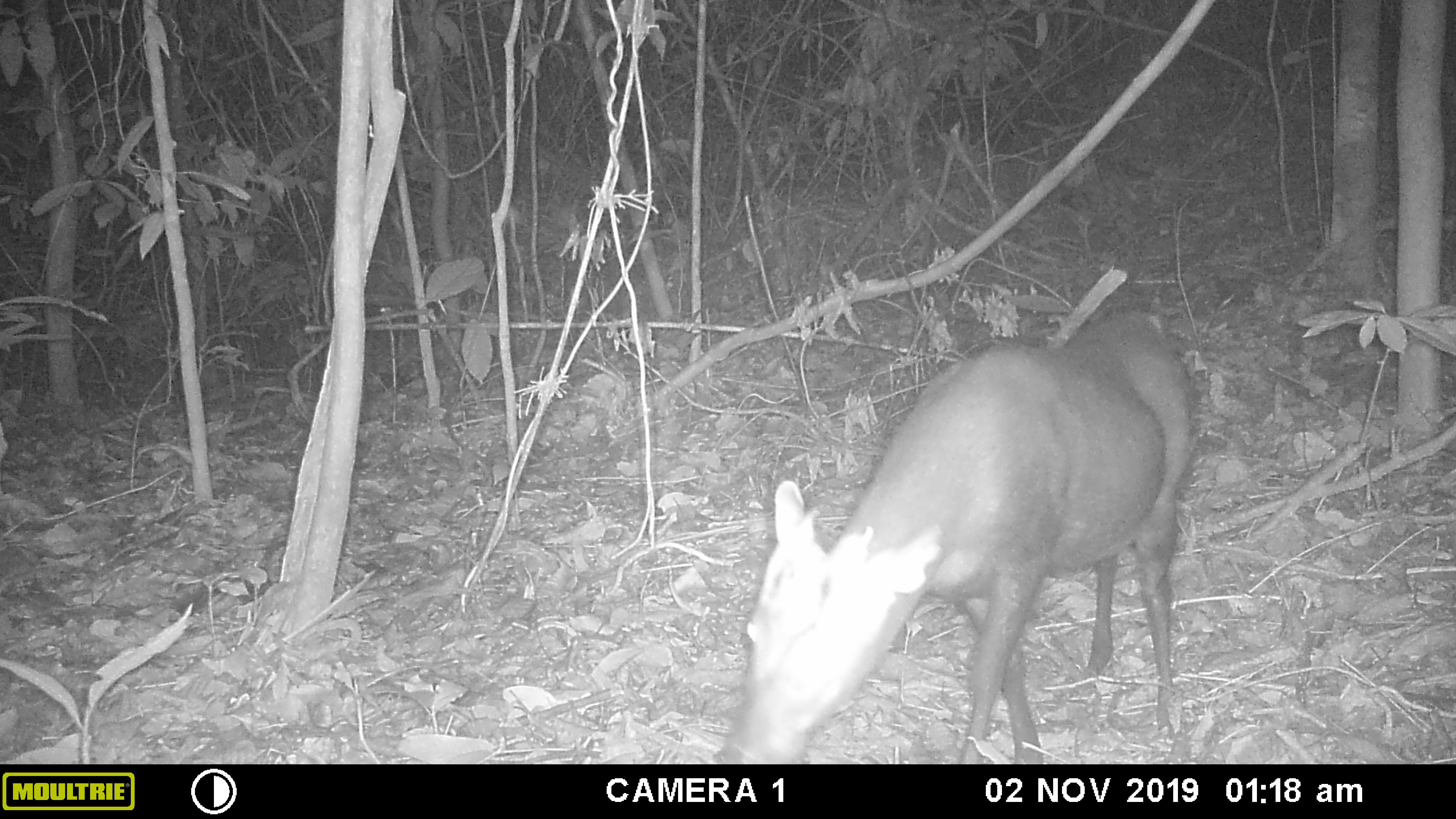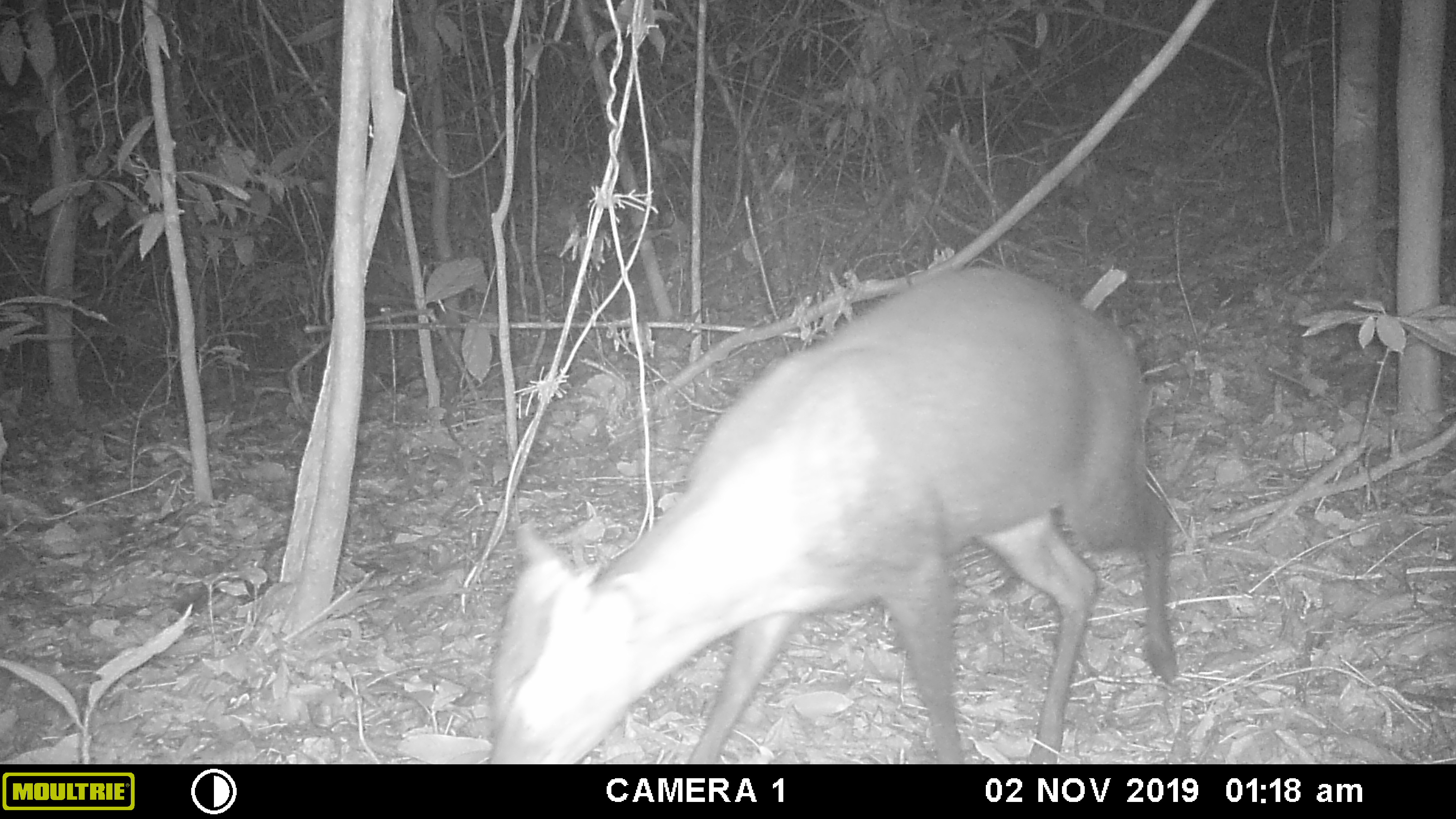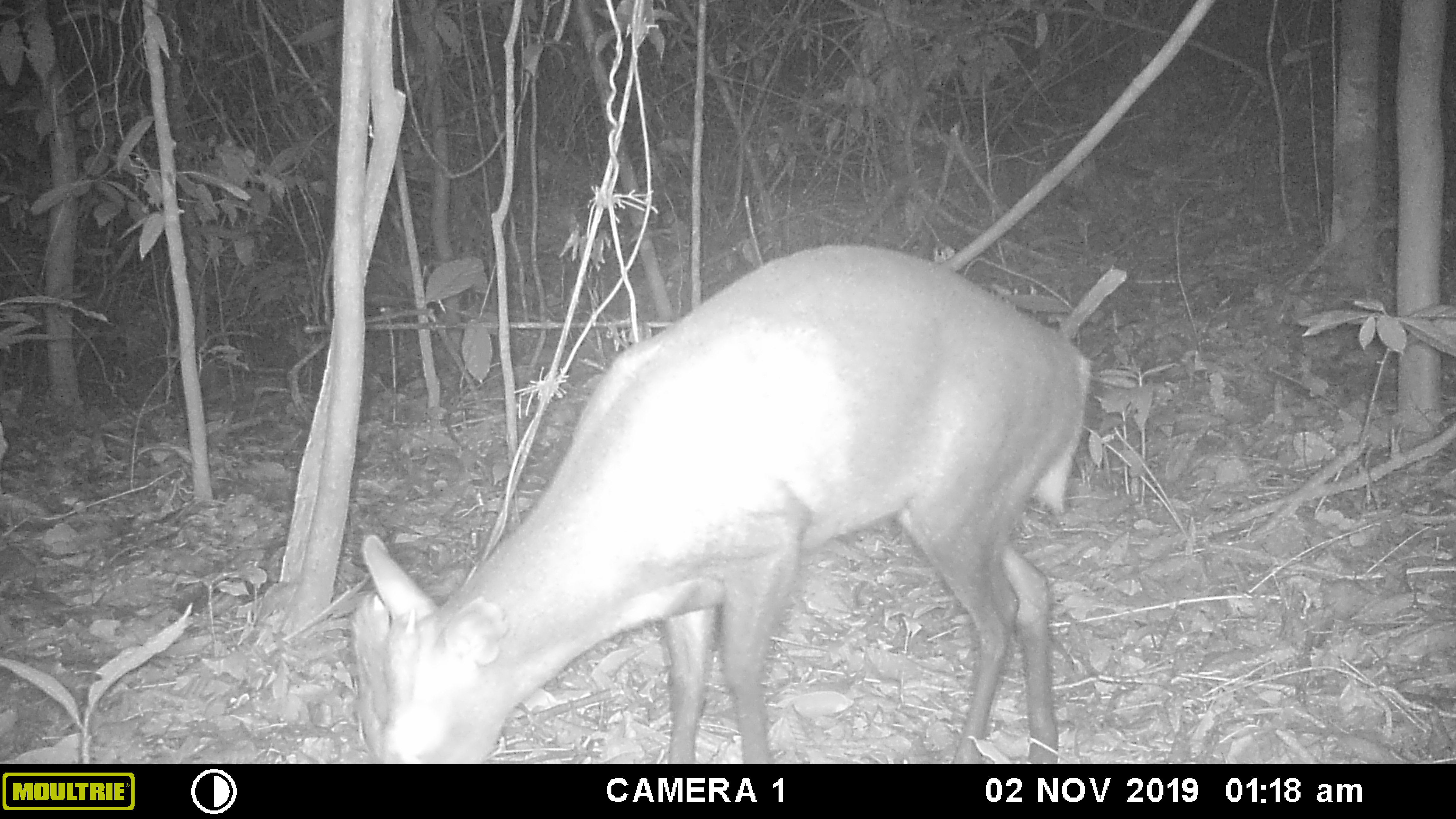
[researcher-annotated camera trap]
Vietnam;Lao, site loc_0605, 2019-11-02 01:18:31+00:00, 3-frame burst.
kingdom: Animalia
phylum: Chordata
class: Mammalia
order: Artiodactyla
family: Cervidae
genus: Muntiacus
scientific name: Muntiacus rooseveltorum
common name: roosevelt's muntjac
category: roosevelts muntjac group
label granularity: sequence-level